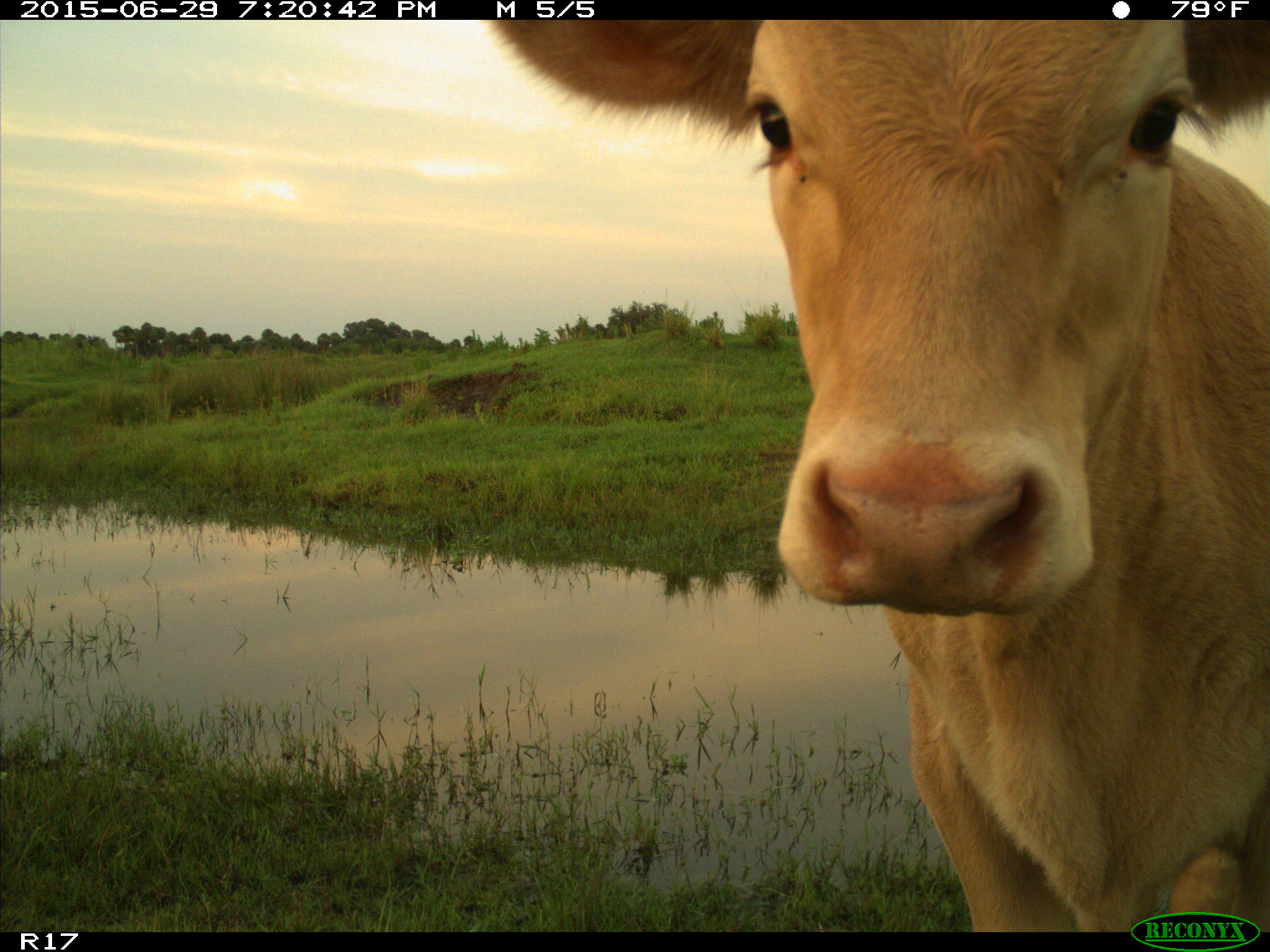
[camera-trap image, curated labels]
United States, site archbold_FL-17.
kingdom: Animalia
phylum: Chordata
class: Mammalia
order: Artiodactyla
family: Bovidae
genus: Bos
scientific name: Bos taurus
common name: domestic cow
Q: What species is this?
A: Bos taurus (domestic cow).